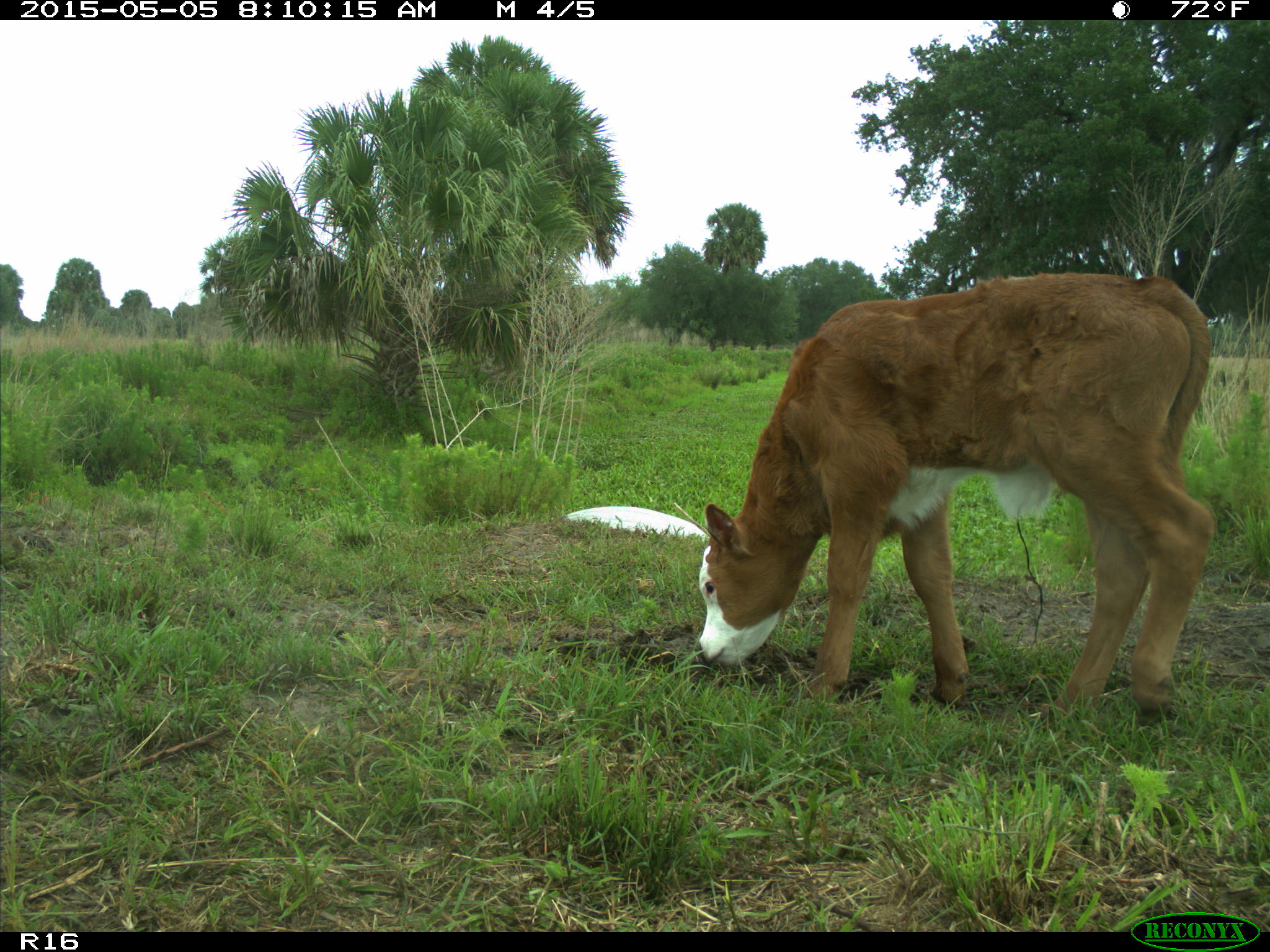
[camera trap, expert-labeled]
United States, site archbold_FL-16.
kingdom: Animalia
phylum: Chordata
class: Mammalia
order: Artiodactyla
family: Bovidae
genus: Bos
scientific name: Bos taurus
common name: domestic cow